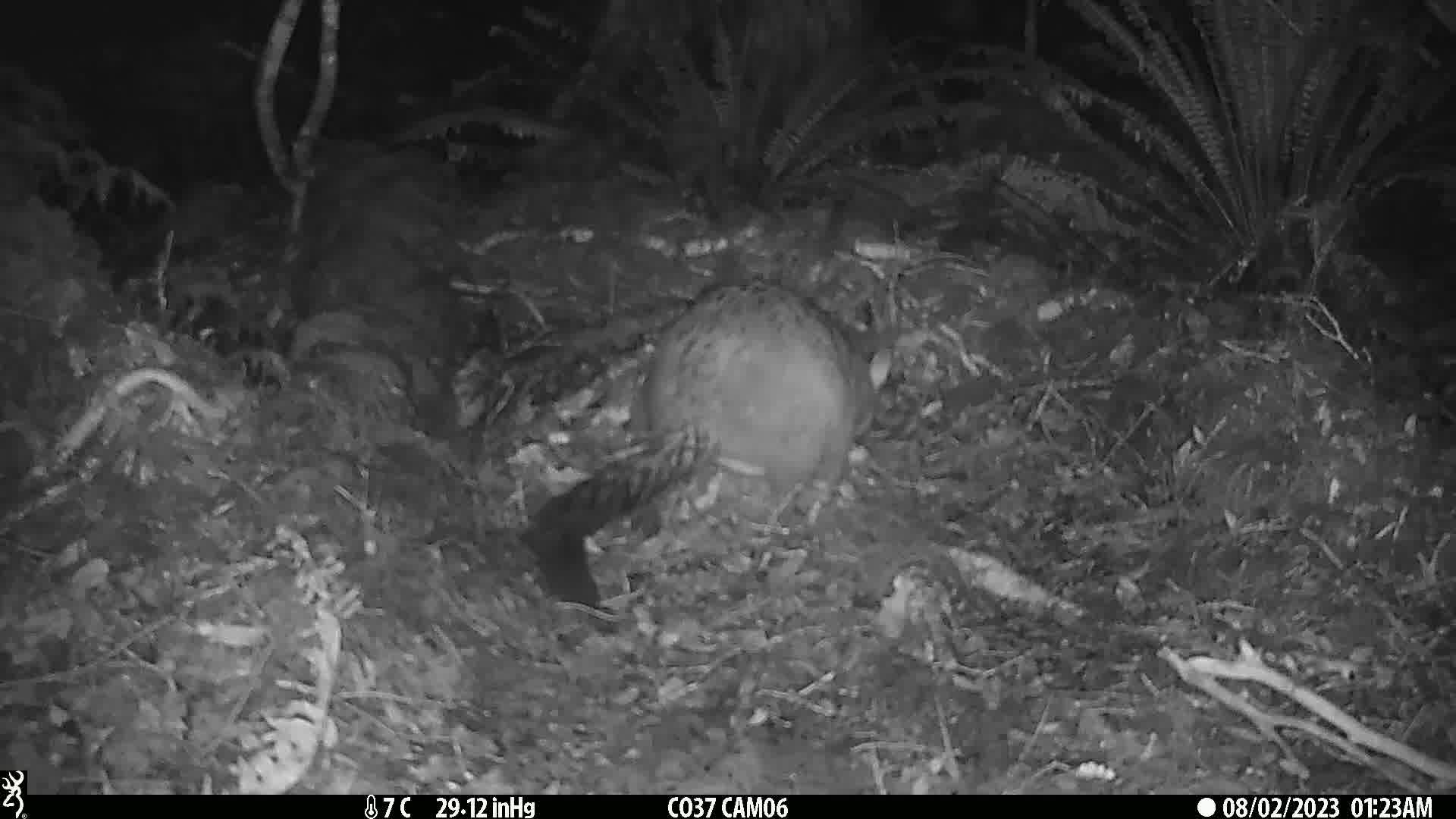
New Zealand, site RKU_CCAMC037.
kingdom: Animalia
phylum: Chordata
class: Mammalia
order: Diprotodontia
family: Phalangeridae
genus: Trichosurus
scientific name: Trichosurus vulpecula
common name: common brushtail possum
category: possum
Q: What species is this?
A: Possum (common brushtail possum) (Trichosurus vulpecula).